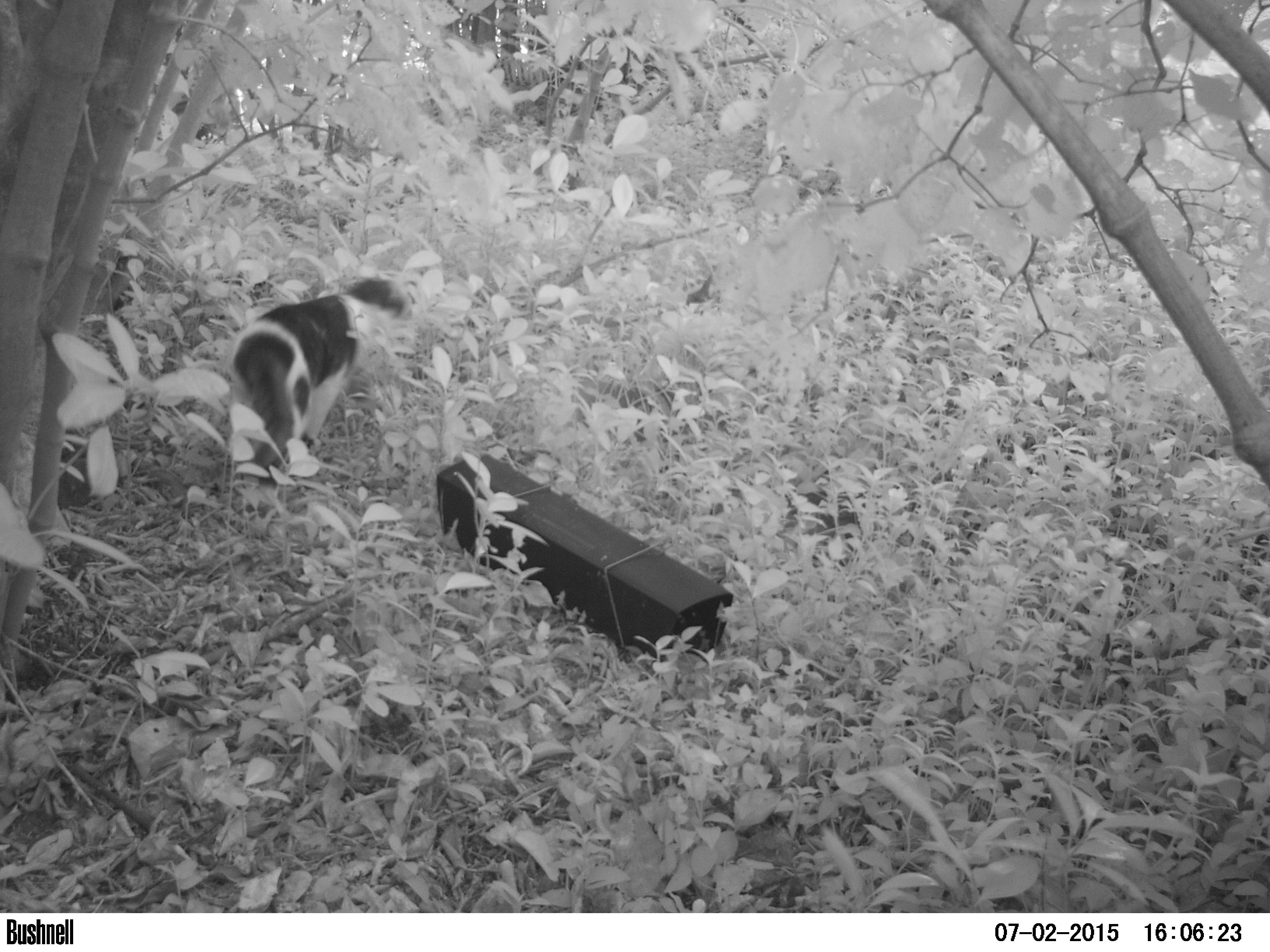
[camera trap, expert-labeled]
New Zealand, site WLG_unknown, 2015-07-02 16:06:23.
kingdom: Animalia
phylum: Chordata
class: Mammalia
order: Carnivora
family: Felidae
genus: Felis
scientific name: Felis catus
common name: domestic cat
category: cat